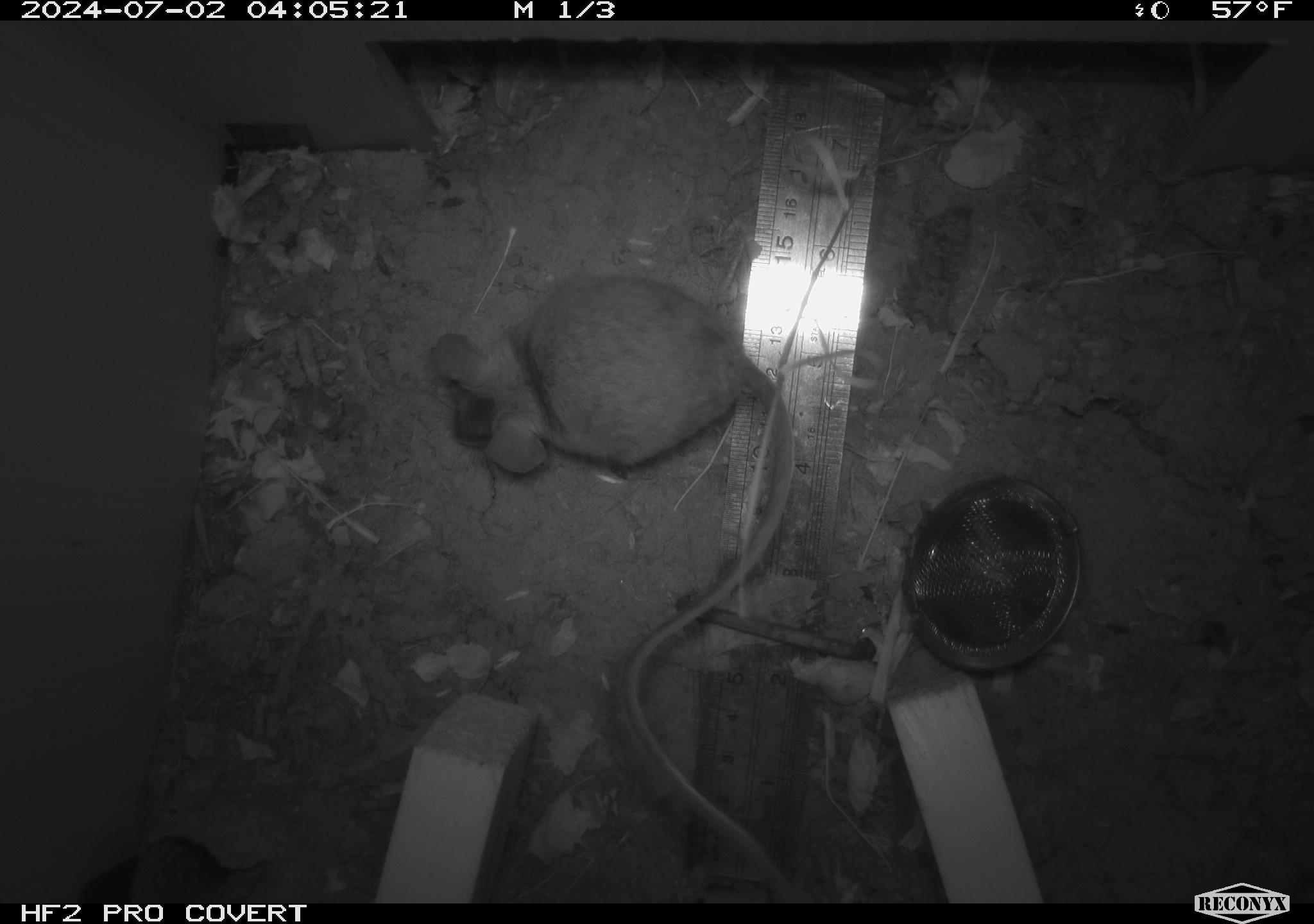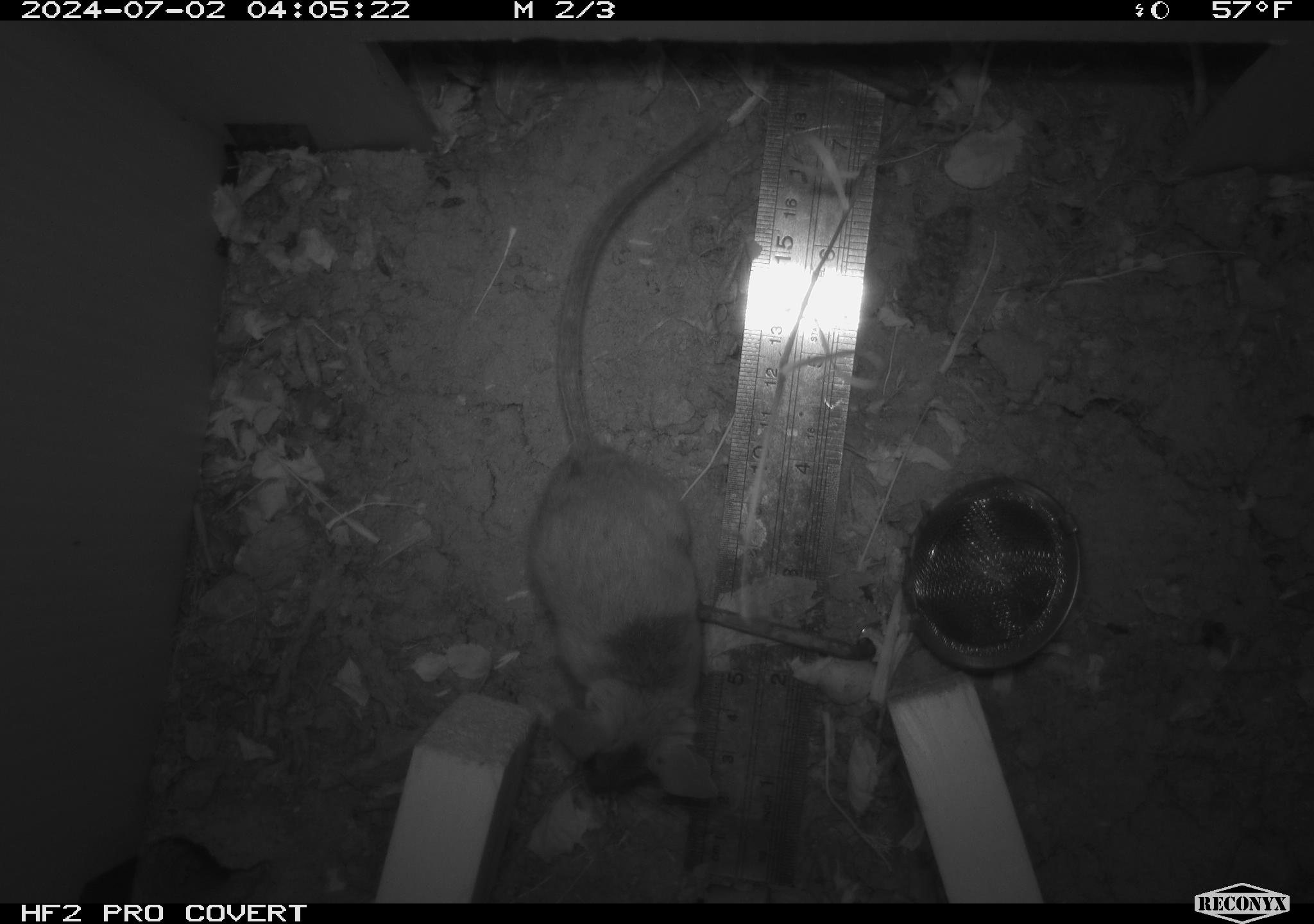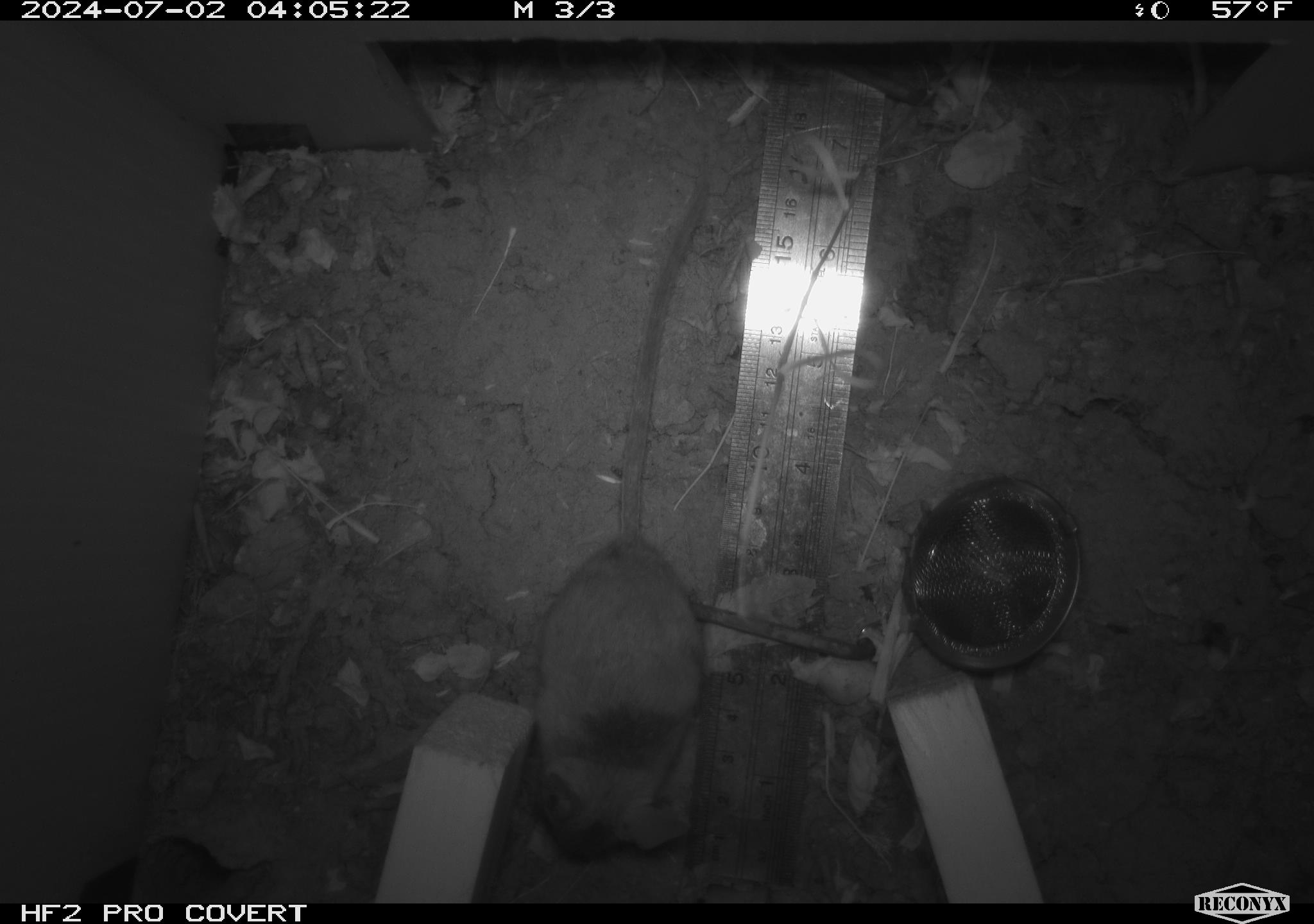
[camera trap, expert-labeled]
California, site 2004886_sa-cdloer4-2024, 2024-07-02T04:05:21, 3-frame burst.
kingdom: Animalia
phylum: Chordata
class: Mammalia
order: Rodentia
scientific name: Rodentia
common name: rodent